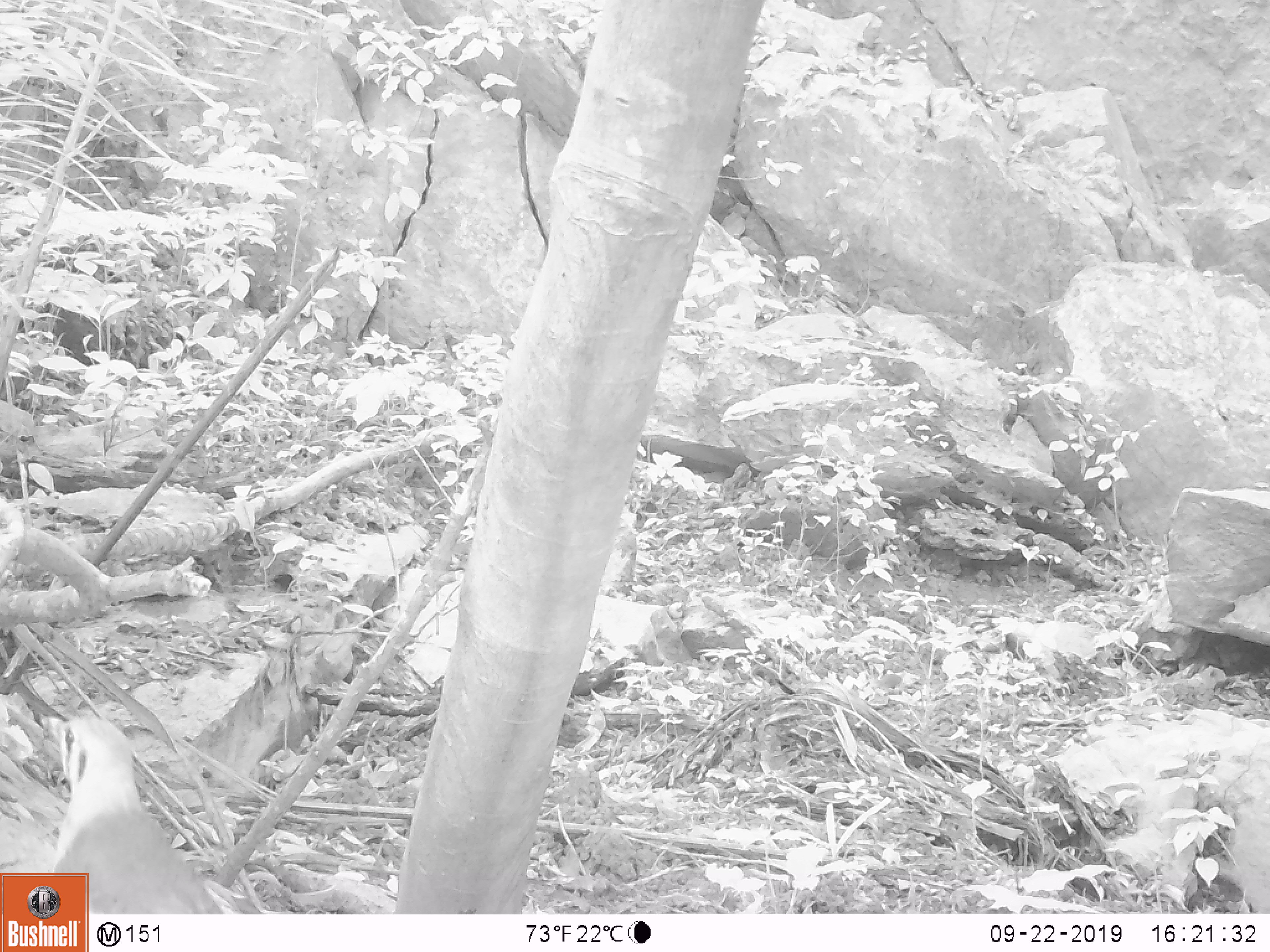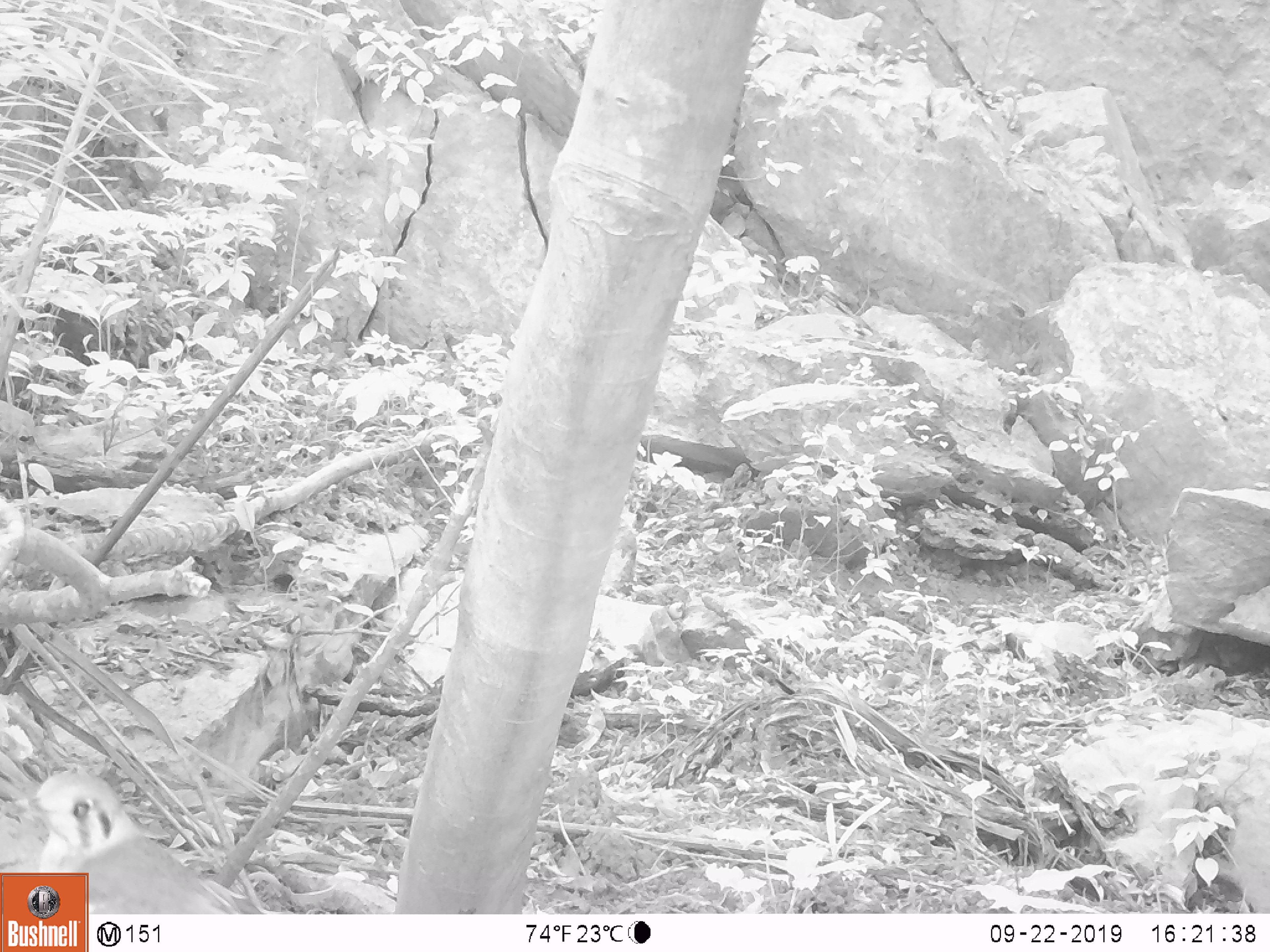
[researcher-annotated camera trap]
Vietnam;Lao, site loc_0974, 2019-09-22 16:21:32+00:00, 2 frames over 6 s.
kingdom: Animalia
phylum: Chordata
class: Aves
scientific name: Aves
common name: bird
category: unidentified bird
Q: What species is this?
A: Unidentified bird (bird) (Aves).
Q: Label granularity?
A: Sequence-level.